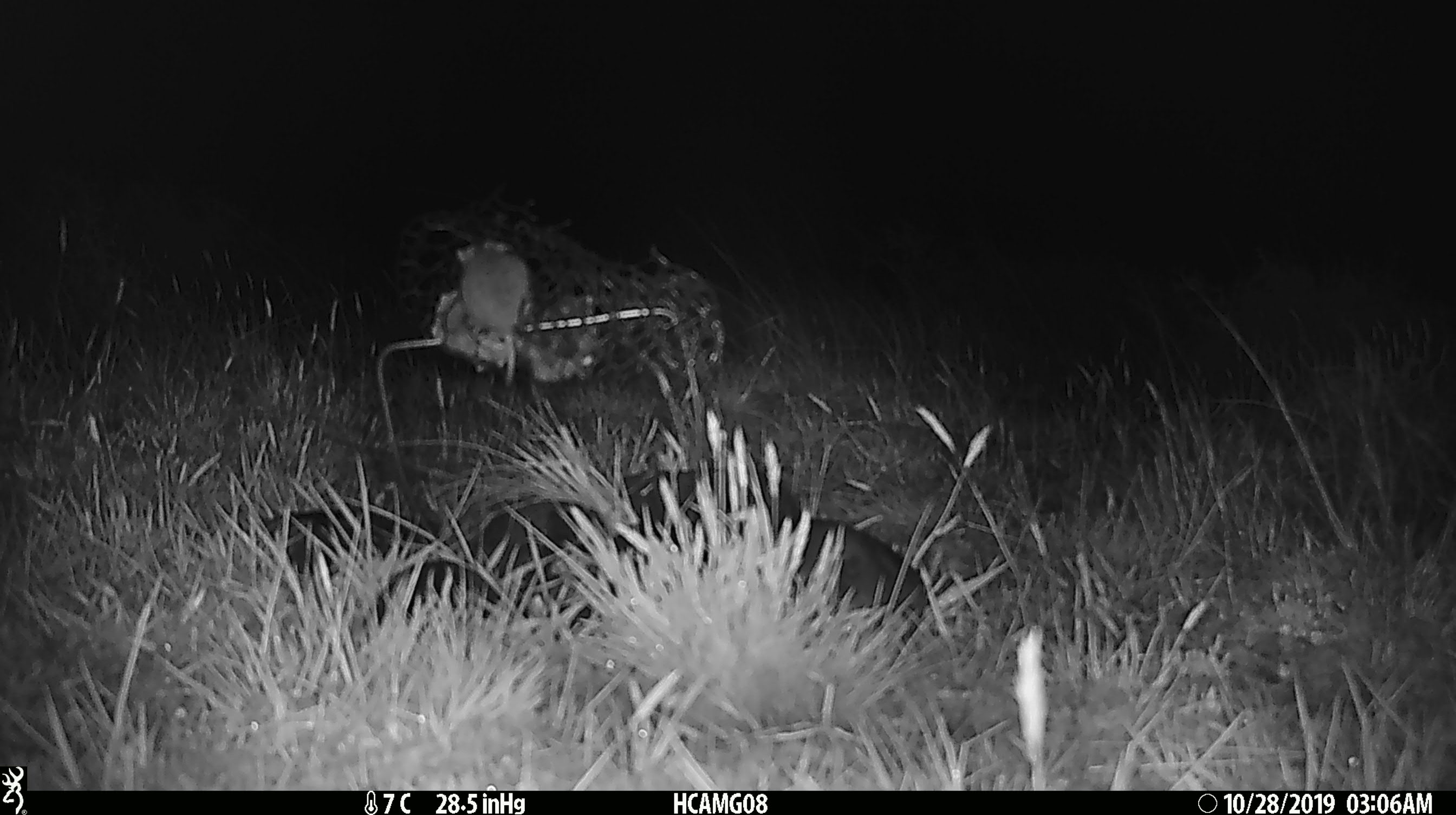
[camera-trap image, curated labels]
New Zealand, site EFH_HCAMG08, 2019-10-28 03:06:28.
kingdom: Animalia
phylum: Chordata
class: Mammalia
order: Rodentia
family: Muridae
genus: Mus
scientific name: Mus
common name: mouse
Mouse (Mus).